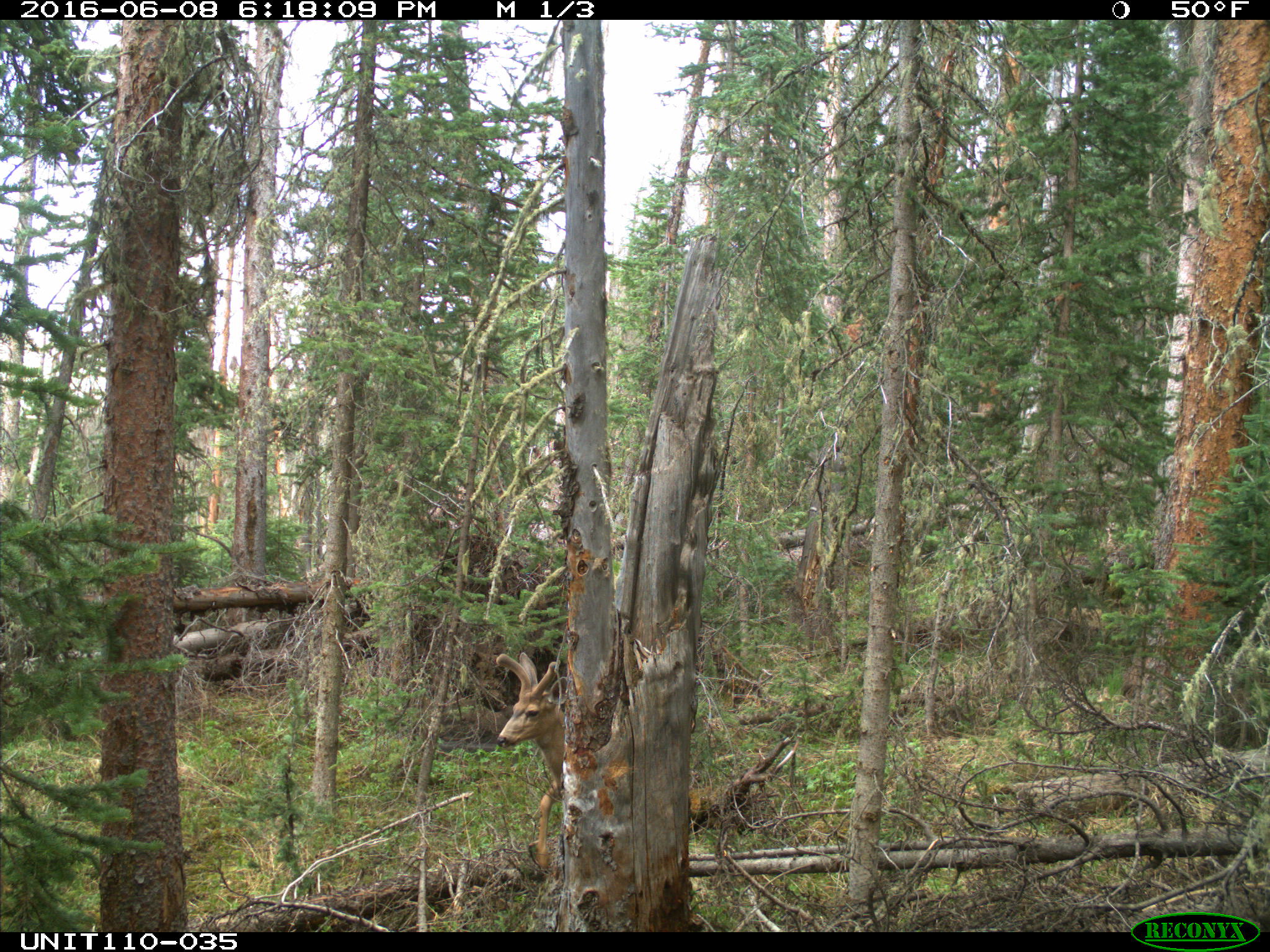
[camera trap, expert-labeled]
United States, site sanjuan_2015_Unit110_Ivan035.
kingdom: Animalia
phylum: Chordata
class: Mammalia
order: Artiodactyla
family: Cervidae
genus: Odocoileus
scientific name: Odocoileus hemionus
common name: mule deer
Odocoileus hemionus (mule deer).